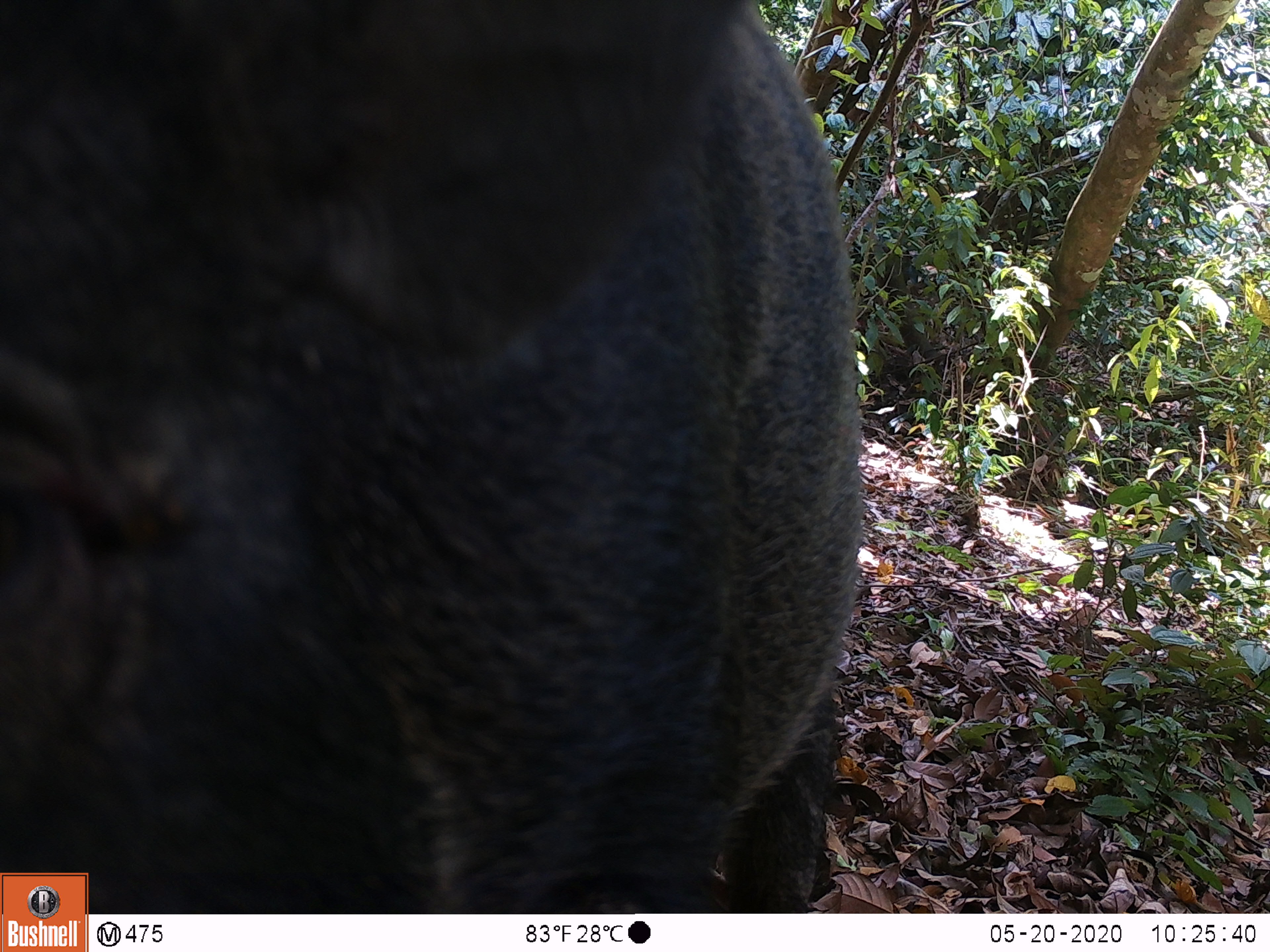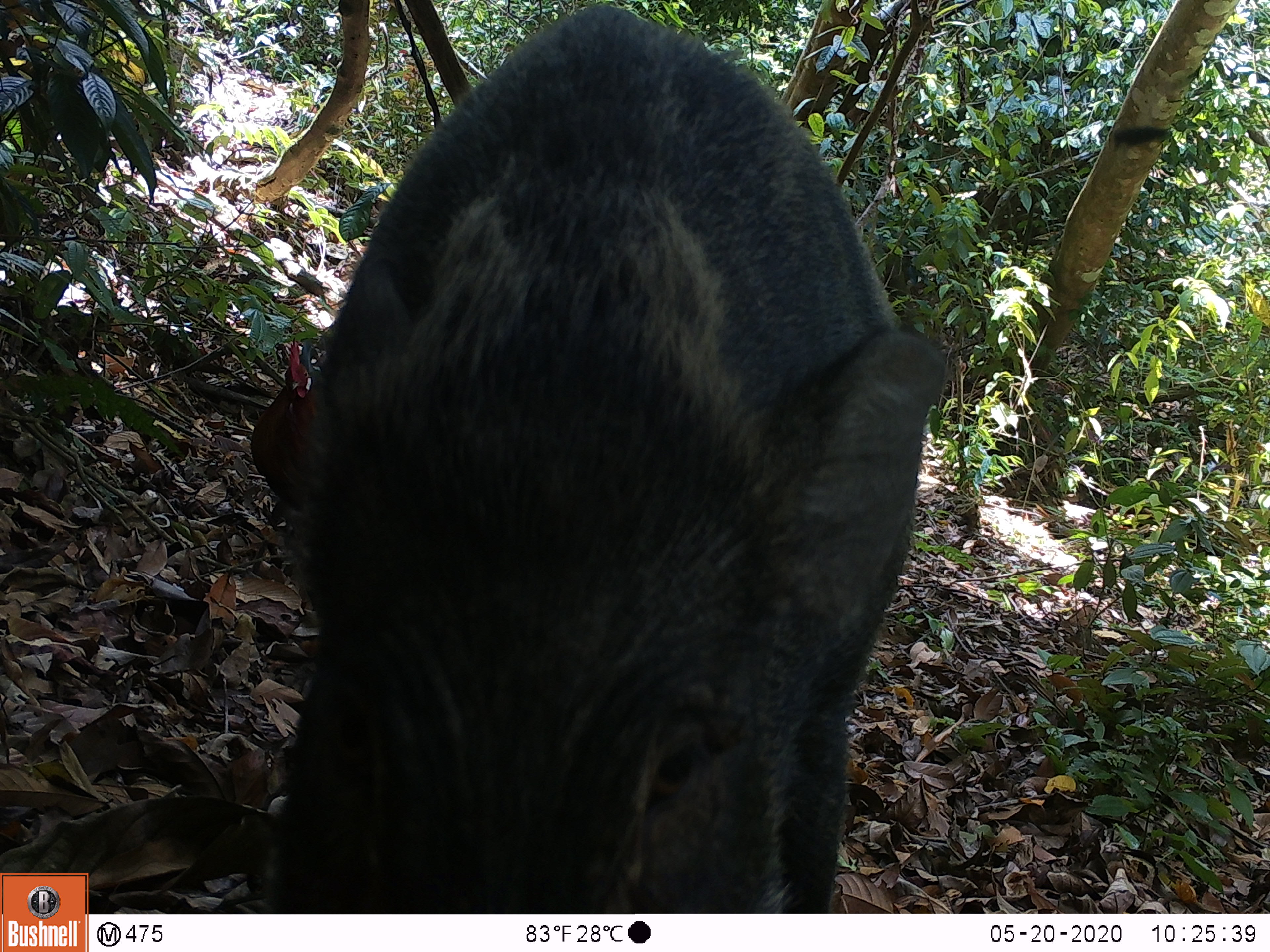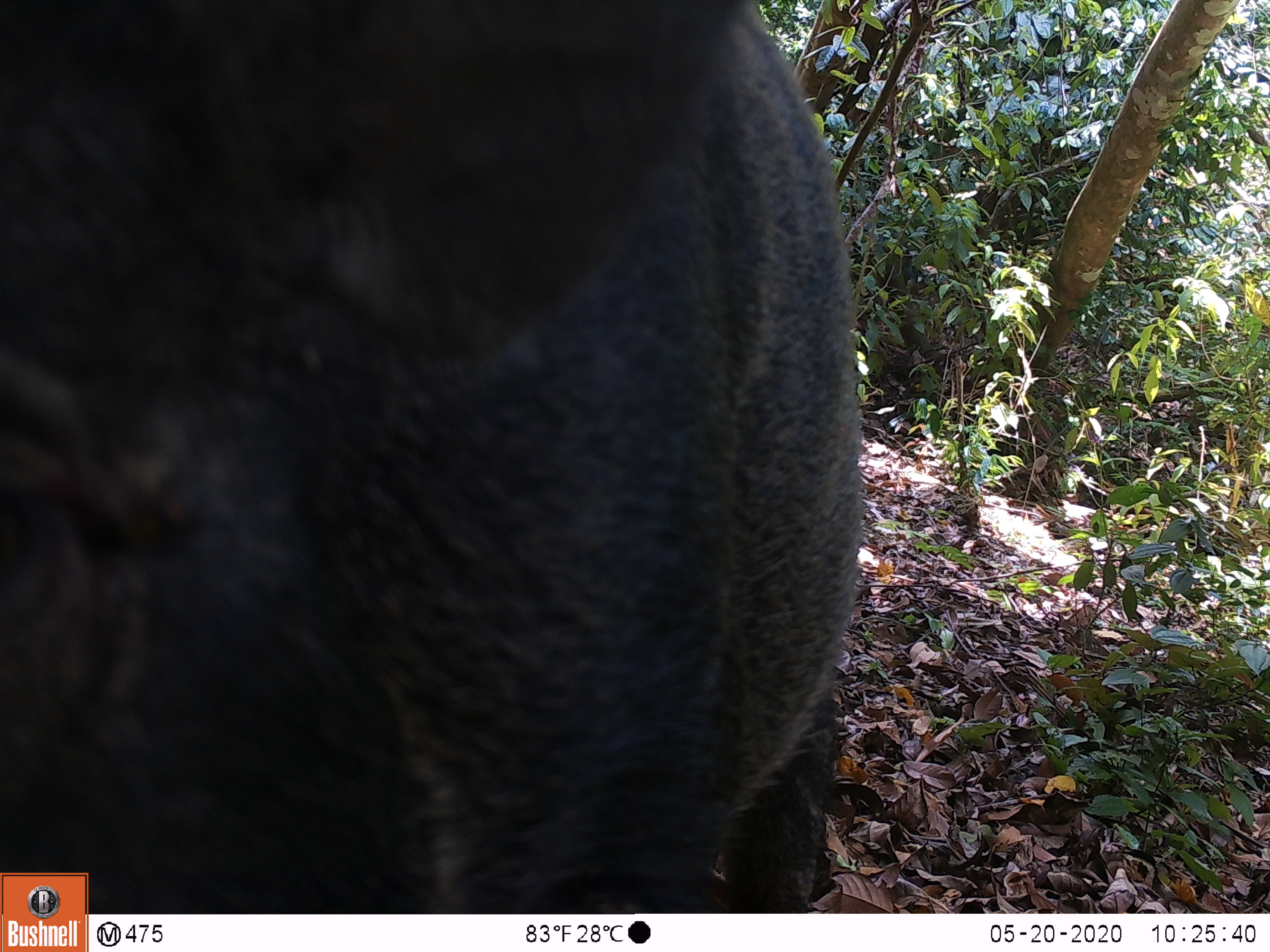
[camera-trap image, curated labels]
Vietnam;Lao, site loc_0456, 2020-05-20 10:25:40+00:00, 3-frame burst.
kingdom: Animalia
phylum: Chordata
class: Aves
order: Galliformes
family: Phasianidae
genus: Gallus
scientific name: Gallus gallus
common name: red junglefowl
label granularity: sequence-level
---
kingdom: Animalia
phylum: Chordata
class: Mammalia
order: Artiodactyla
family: Suidae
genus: Sus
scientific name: Sus scrofa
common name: eurasian wild pig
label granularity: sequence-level